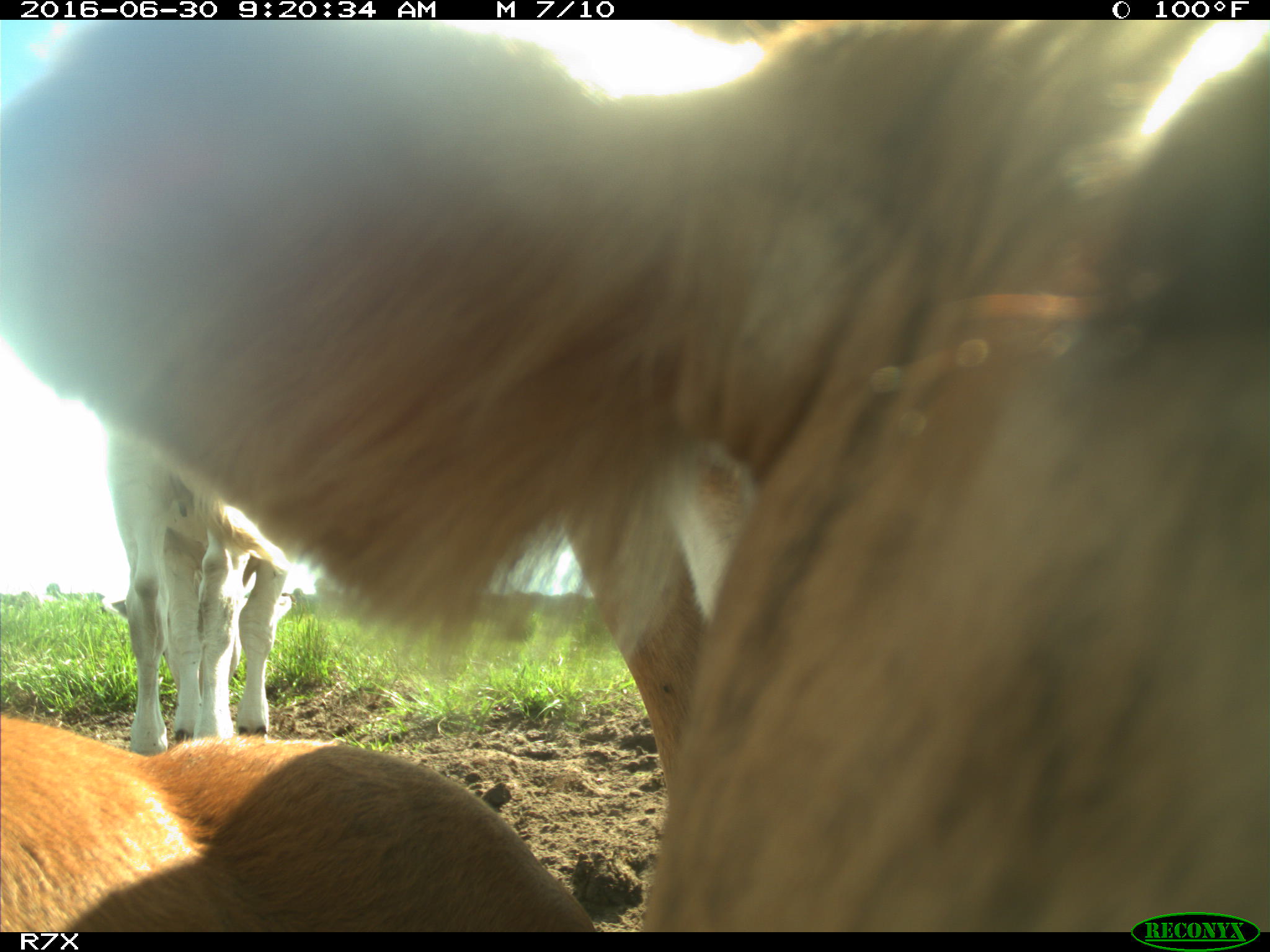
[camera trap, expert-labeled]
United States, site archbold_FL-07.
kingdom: Animalia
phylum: Chordata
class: Mammalia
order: Artiodactyla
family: Bovidae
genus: Bos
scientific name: Bos taurus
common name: domestic cow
Bos taurus (domestic cow).